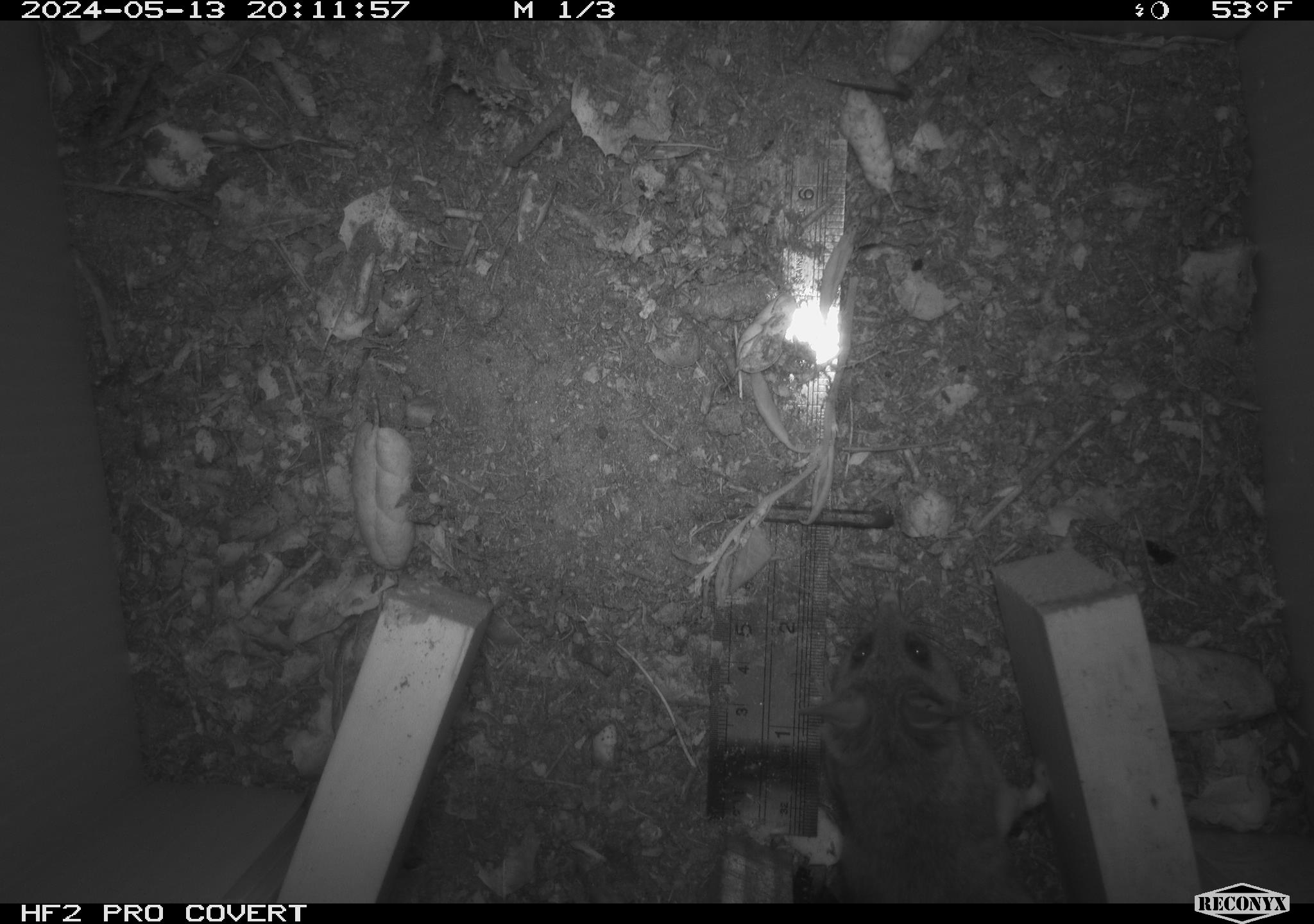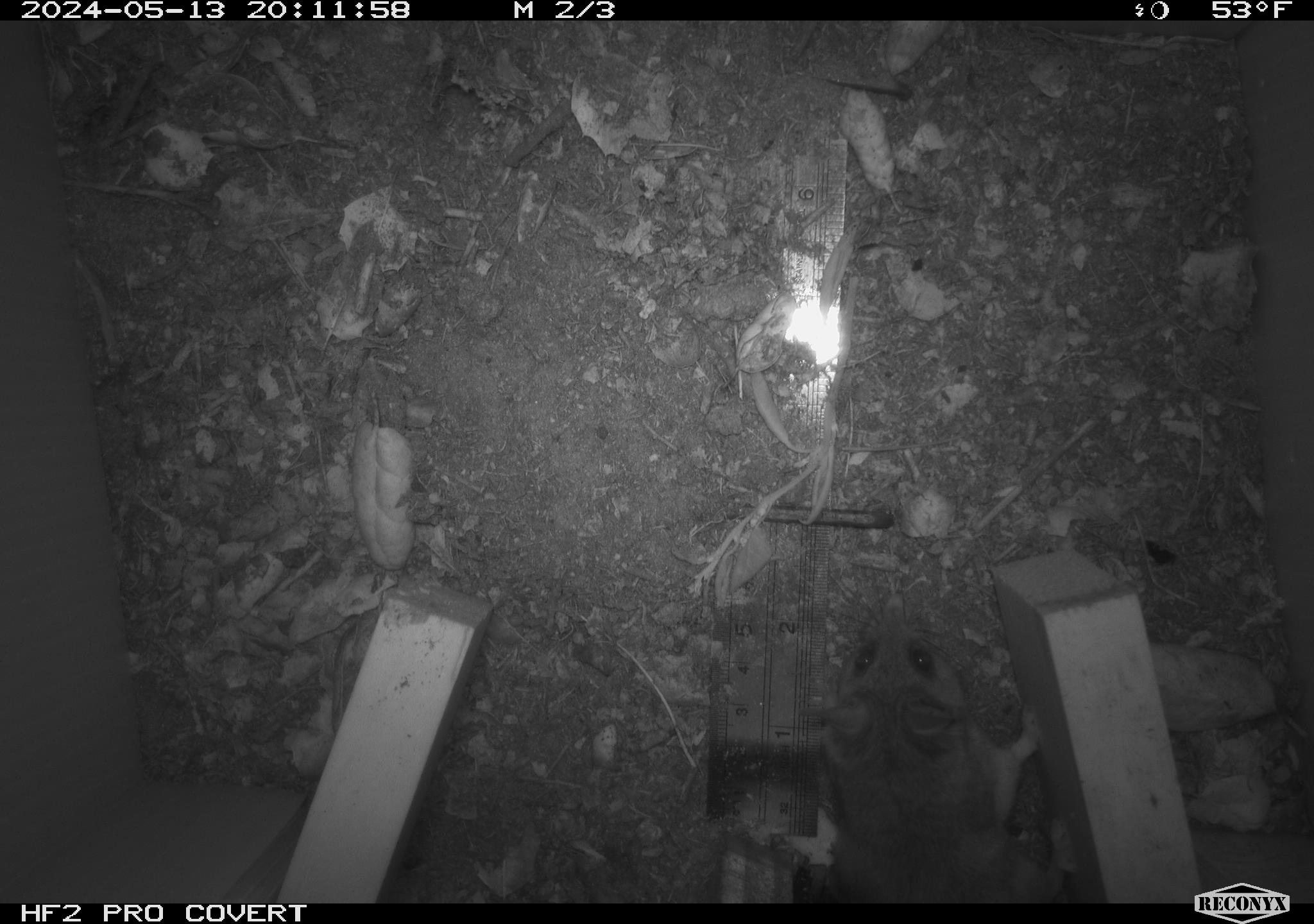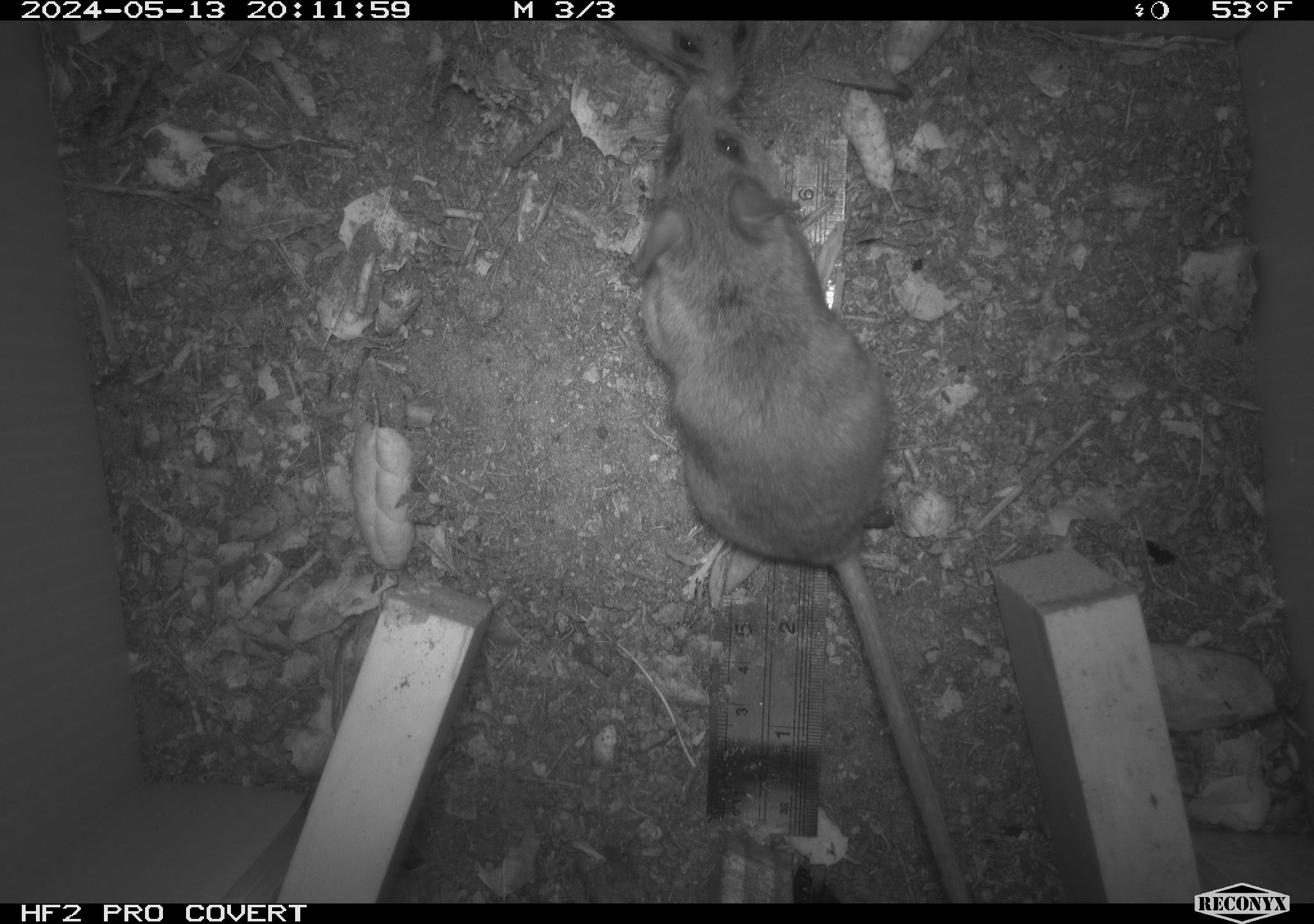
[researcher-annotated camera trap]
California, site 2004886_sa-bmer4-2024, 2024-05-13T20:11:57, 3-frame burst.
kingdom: Animalia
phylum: Chordata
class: Mammalia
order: Rodentia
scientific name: Rodentia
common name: mouse species